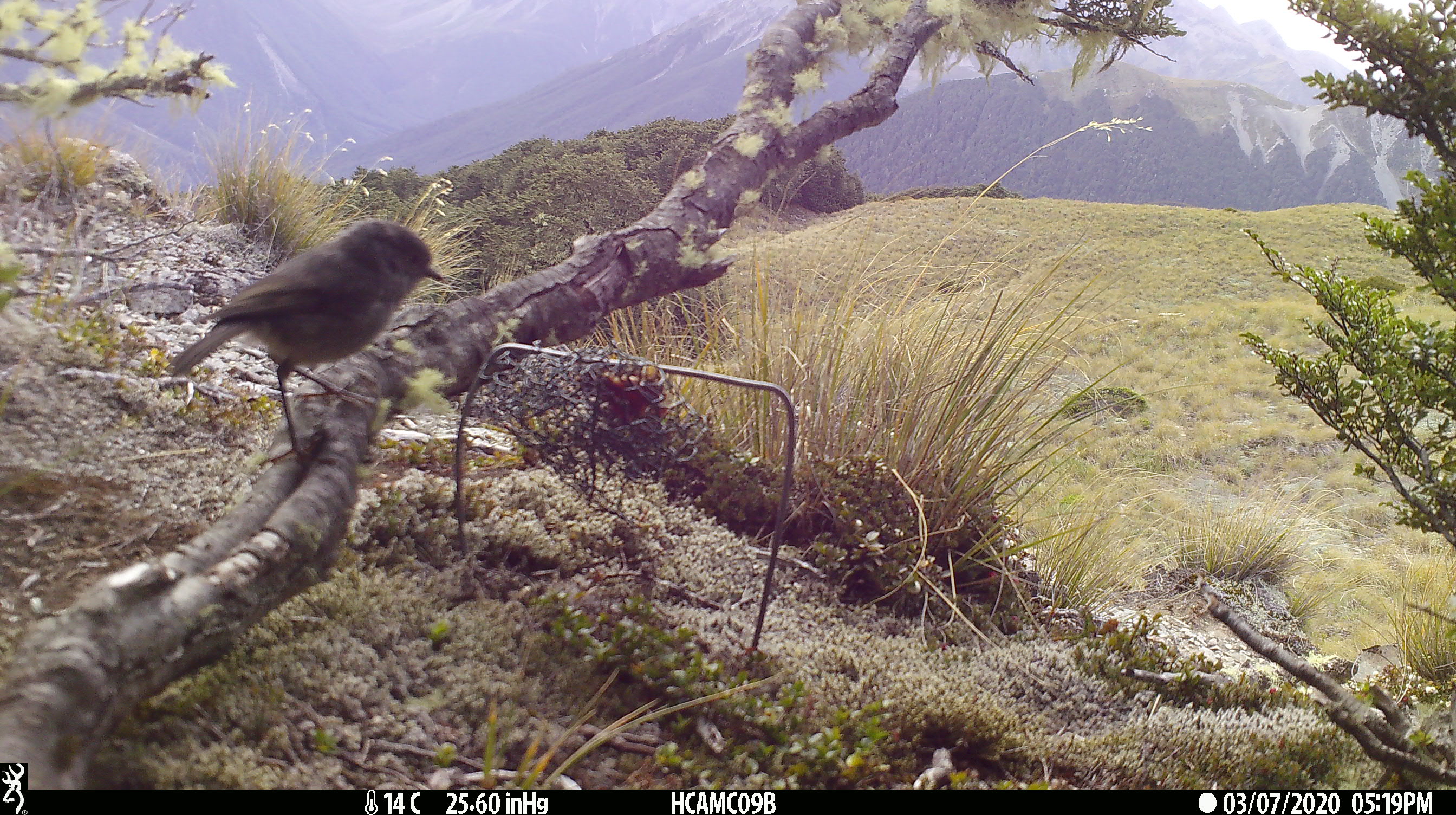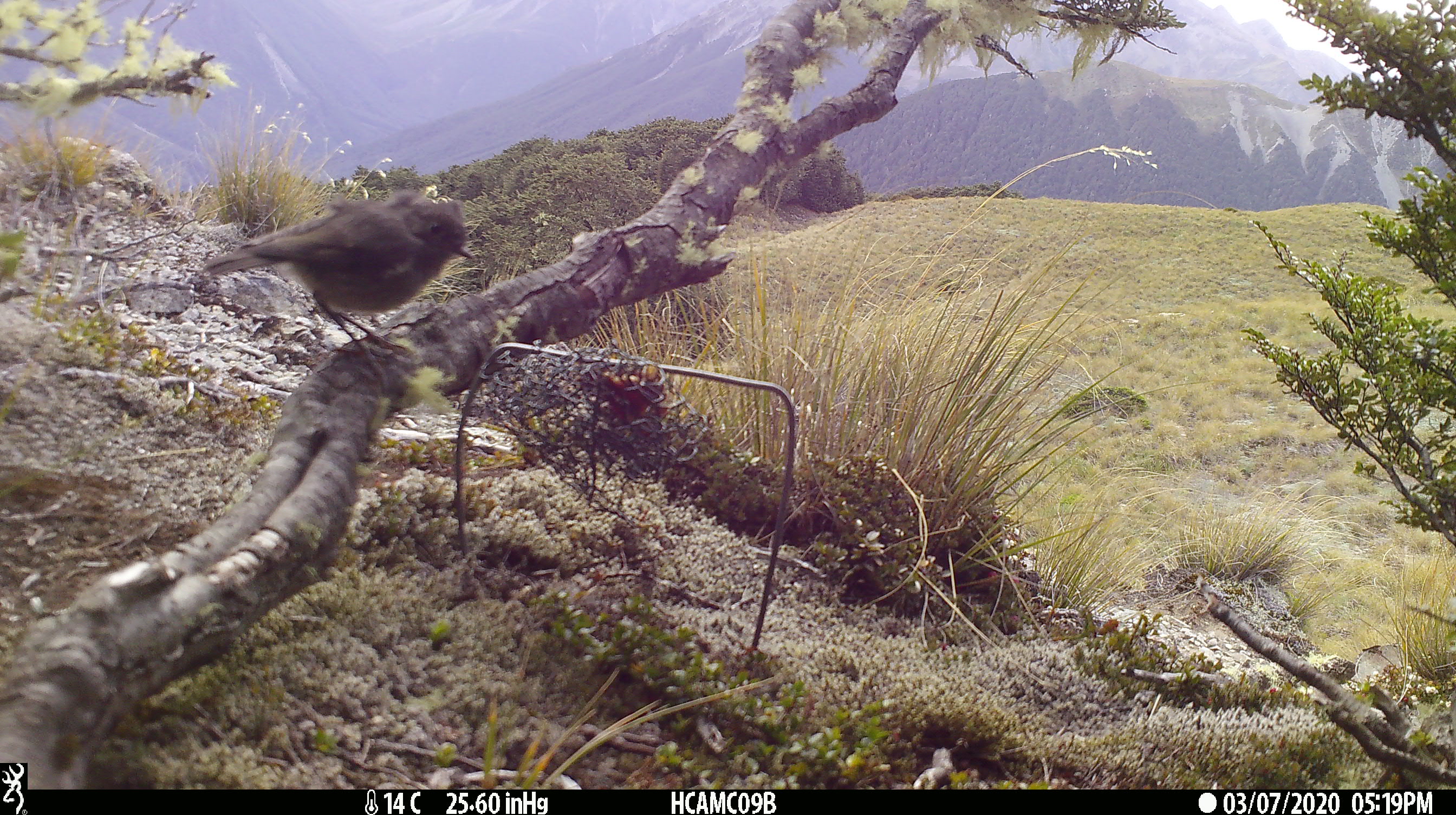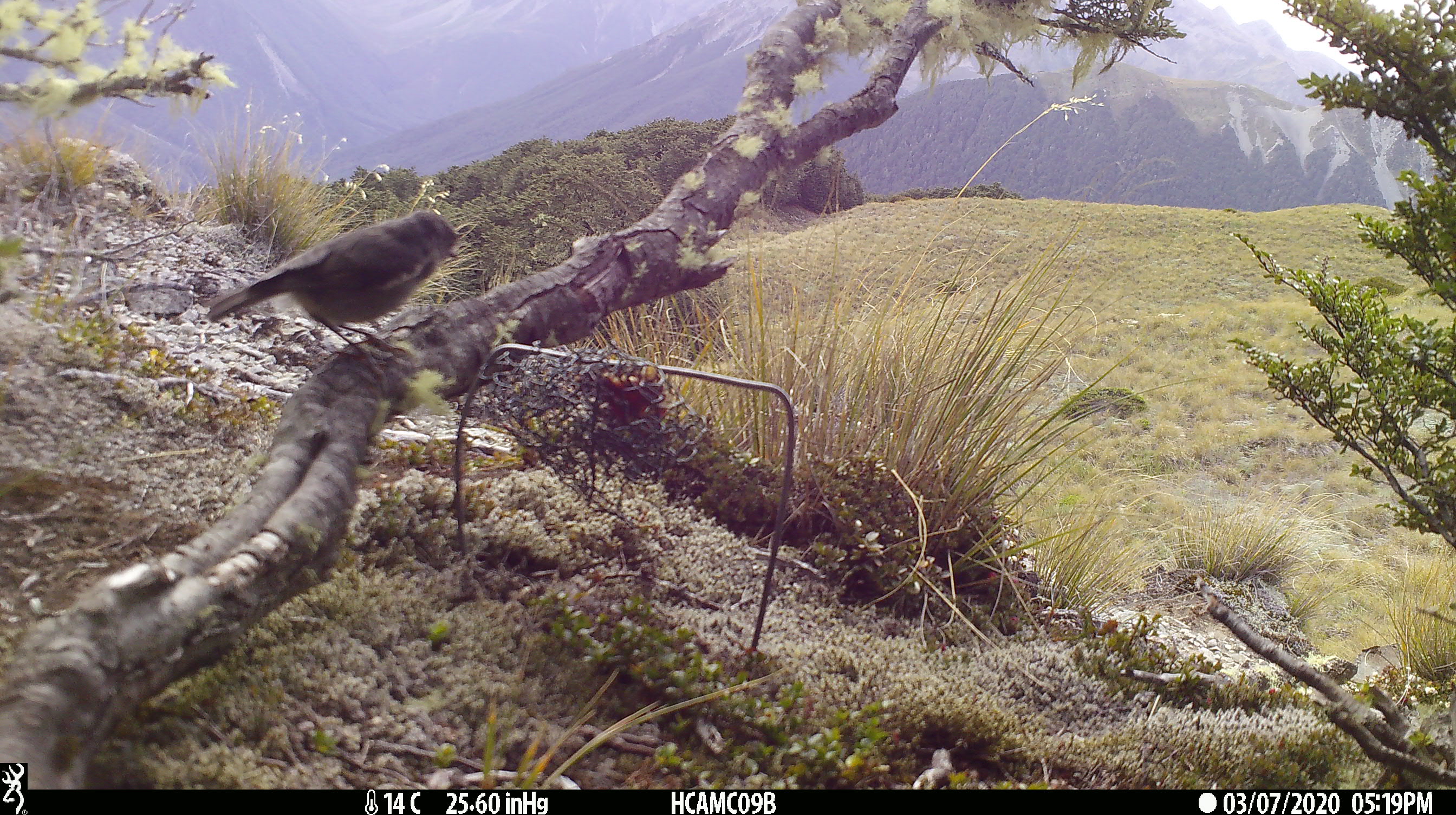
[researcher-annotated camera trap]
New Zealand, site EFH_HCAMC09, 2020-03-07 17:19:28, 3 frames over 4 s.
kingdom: Animalia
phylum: Chordata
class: Aves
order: Passeriformes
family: Petroicidae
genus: Petroica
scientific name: Petroica australis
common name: new zealand robin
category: robin